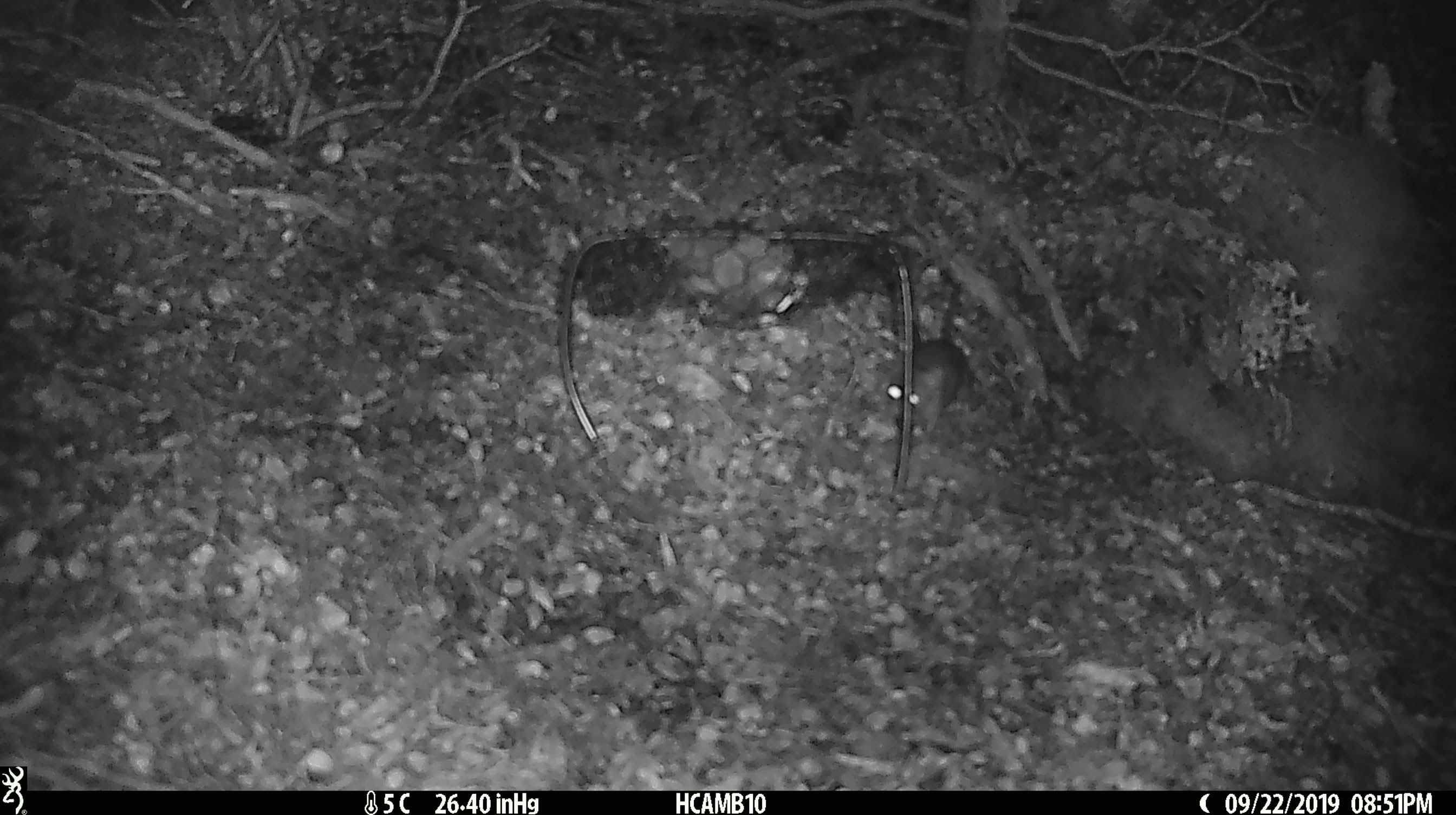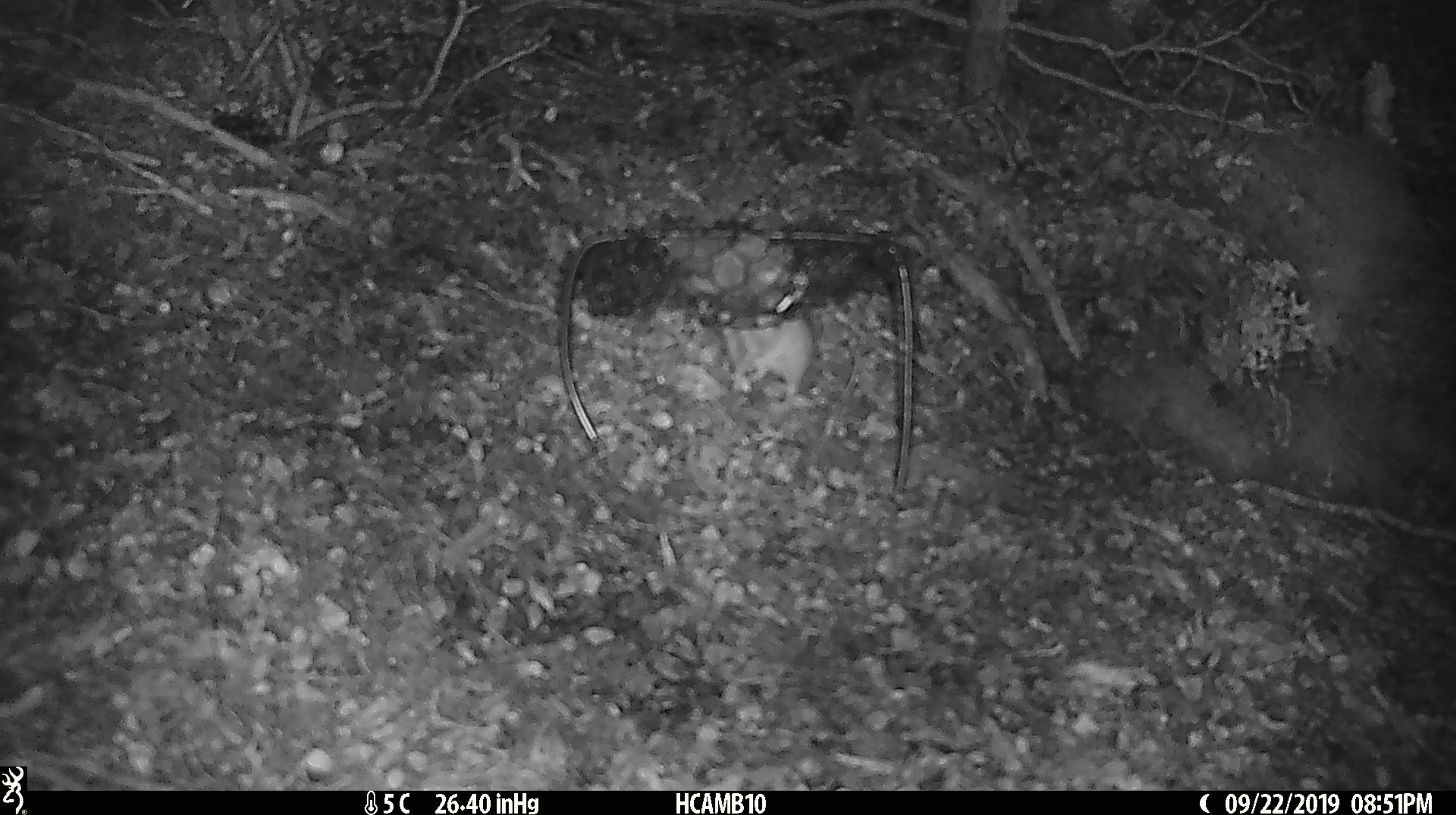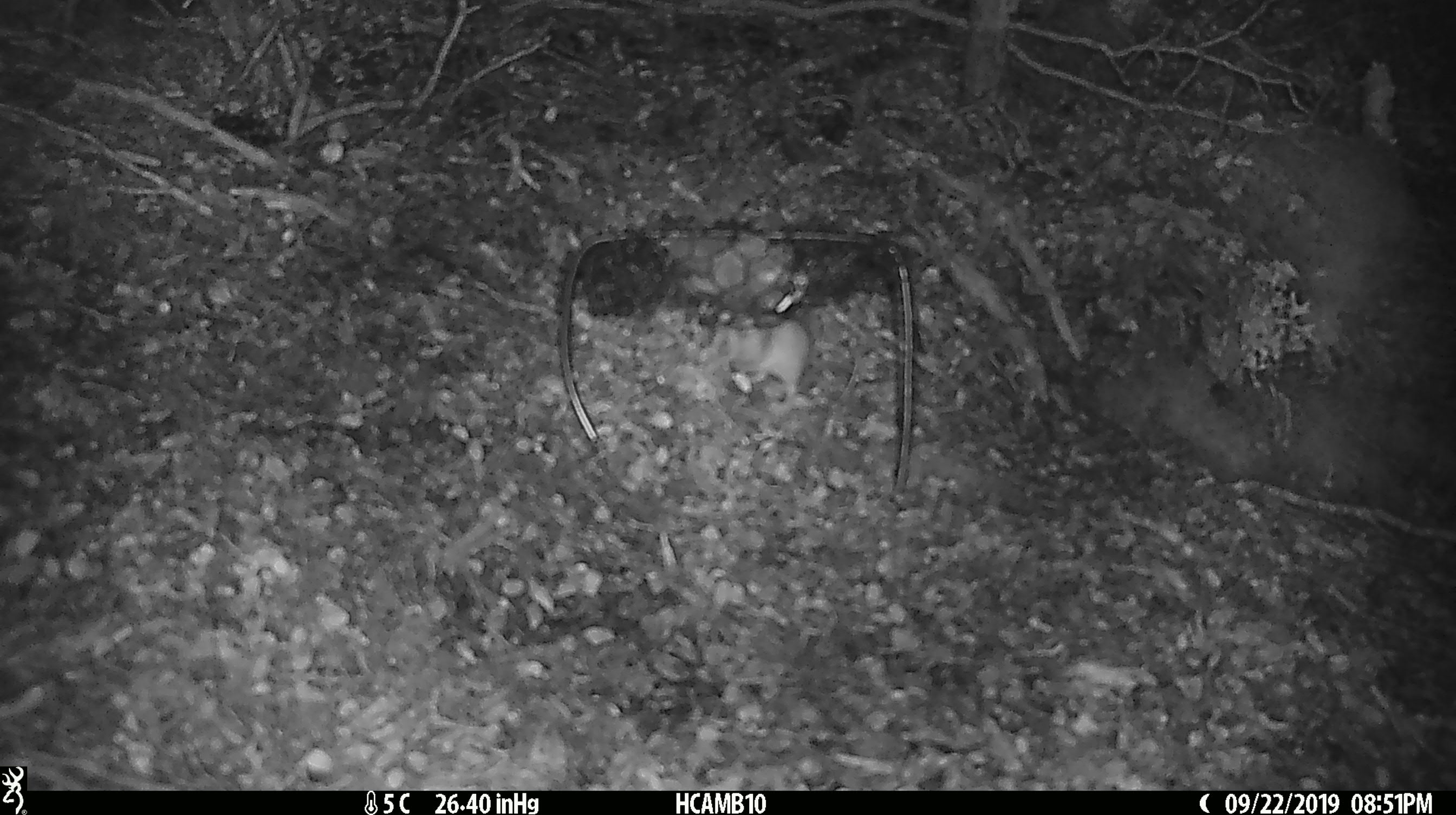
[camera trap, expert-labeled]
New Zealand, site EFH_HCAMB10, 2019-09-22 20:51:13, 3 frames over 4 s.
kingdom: Animalia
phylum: Chordata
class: Mammalia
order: Rodentia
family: Muridae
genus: Mus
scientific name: Mus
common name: mouse